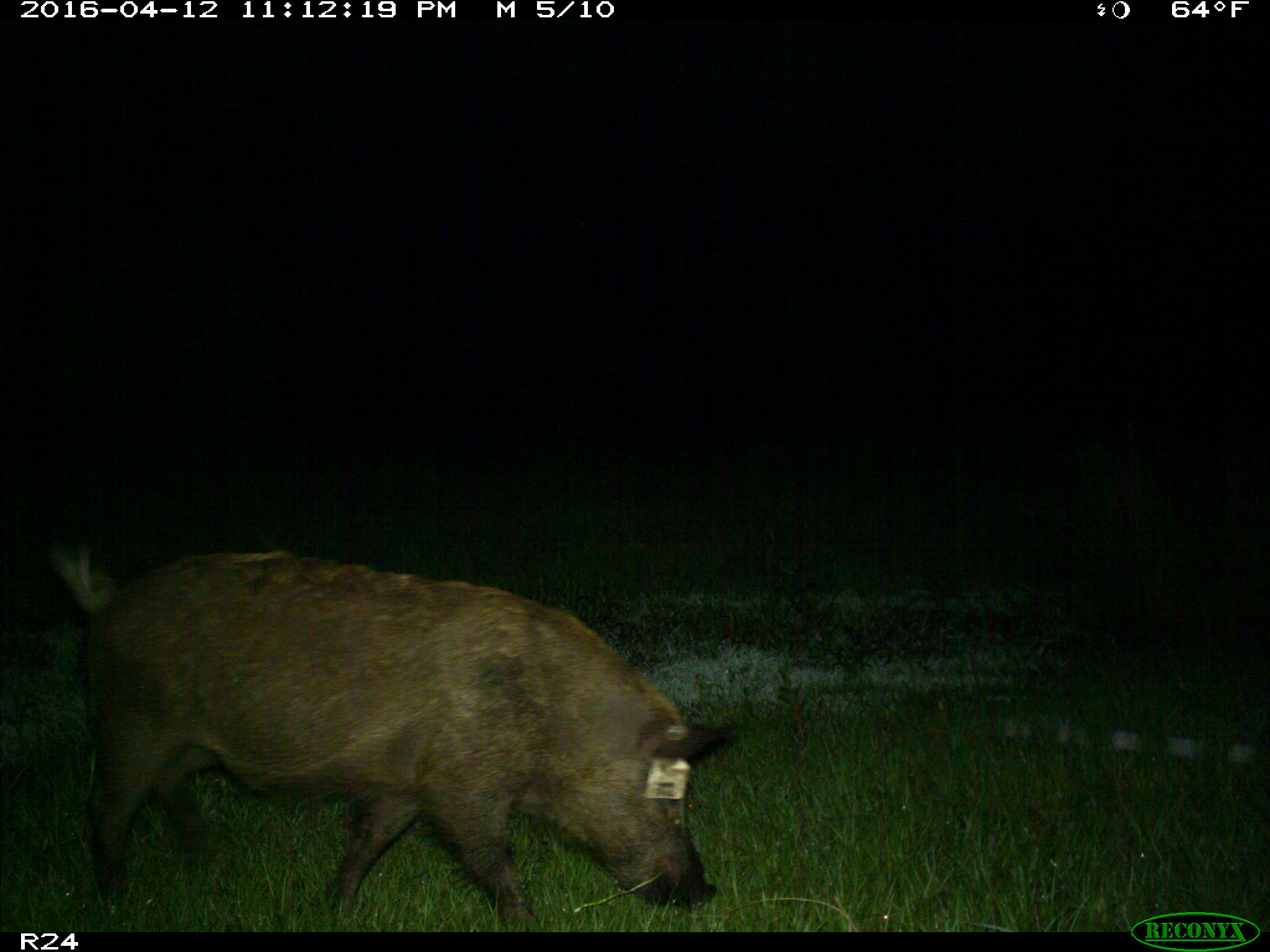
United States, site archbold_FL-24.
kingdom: Animalia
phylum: Chordata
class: Mammalia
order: Artiodactyla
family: Suidae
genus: Sus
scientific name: Sus scrofa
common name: wild boar